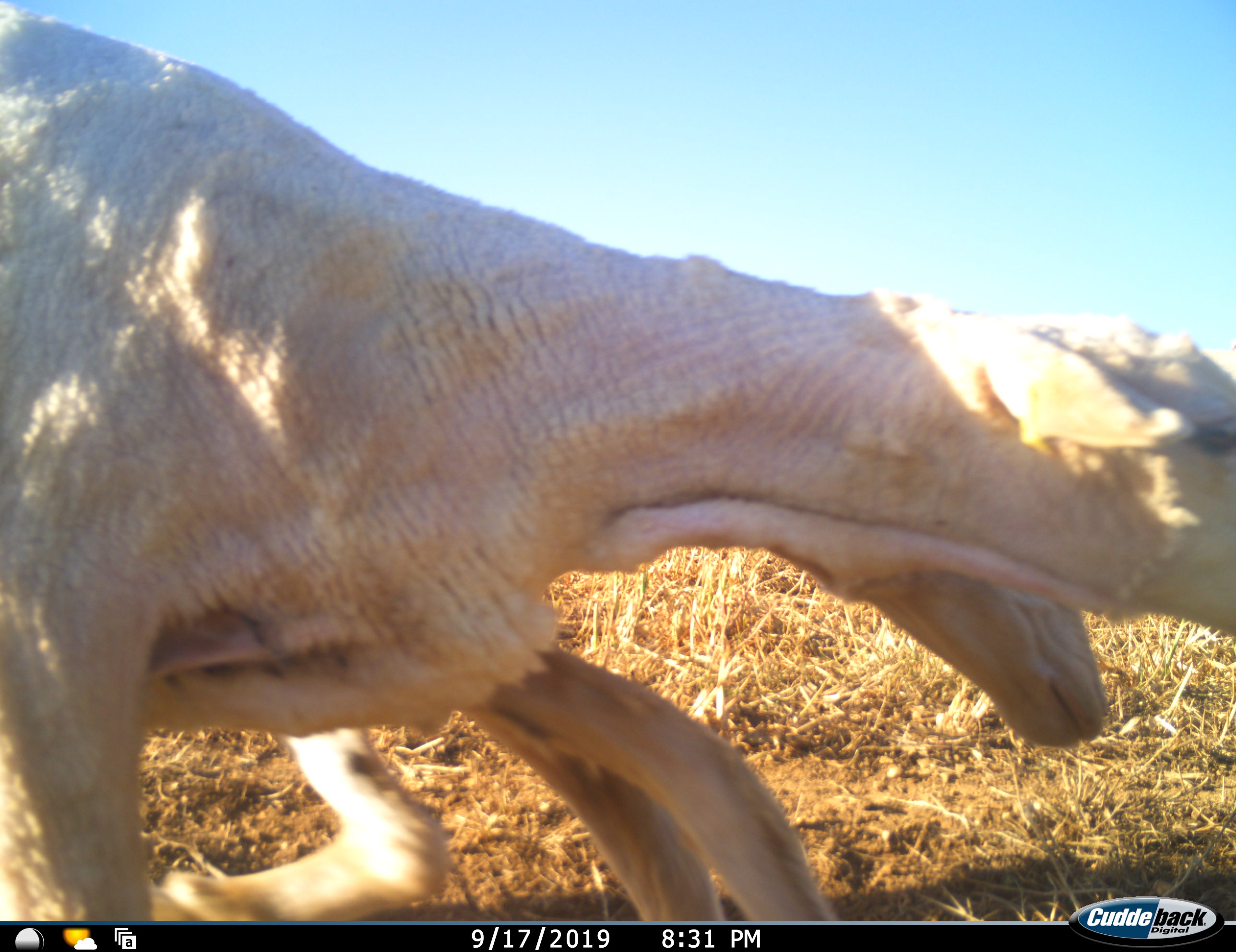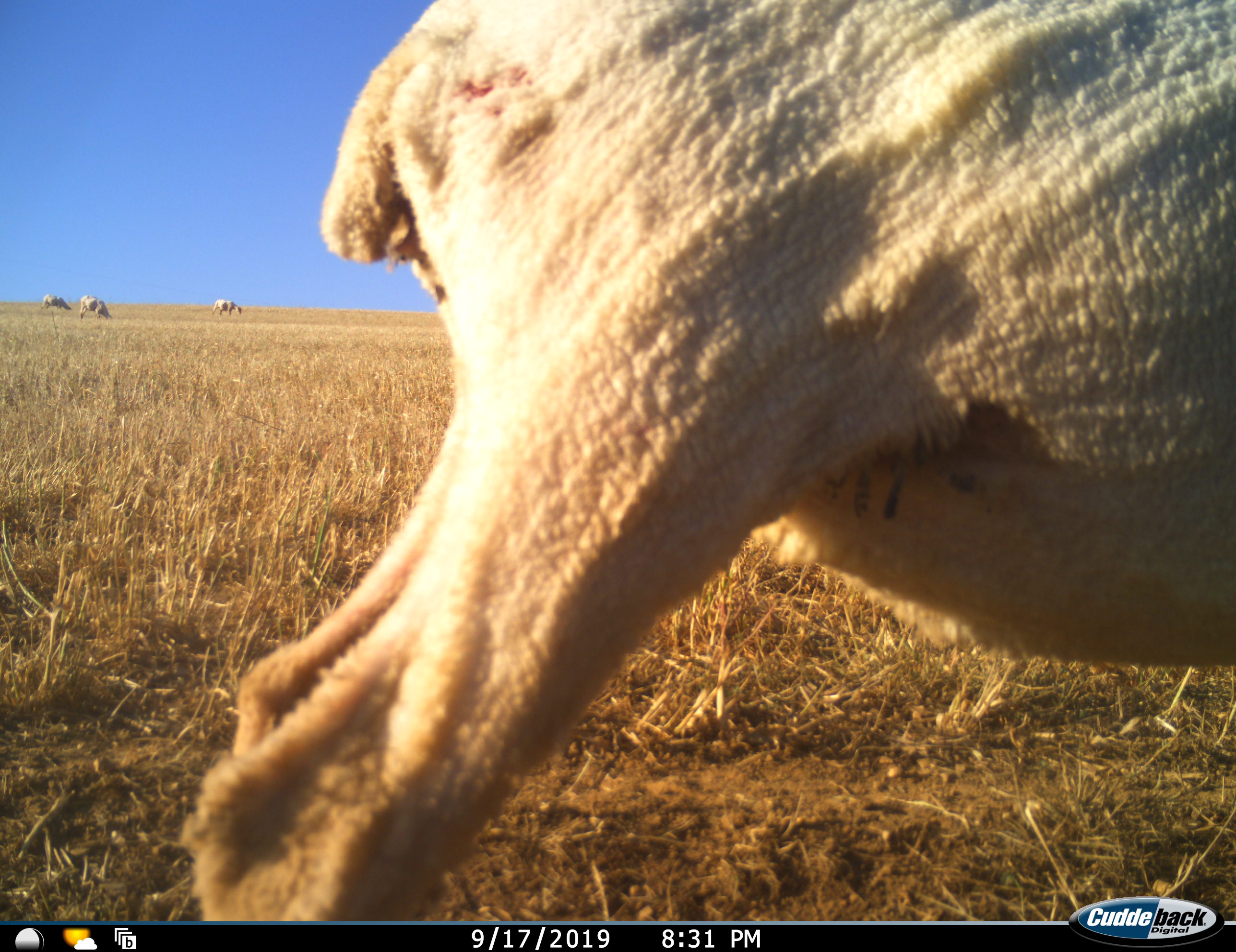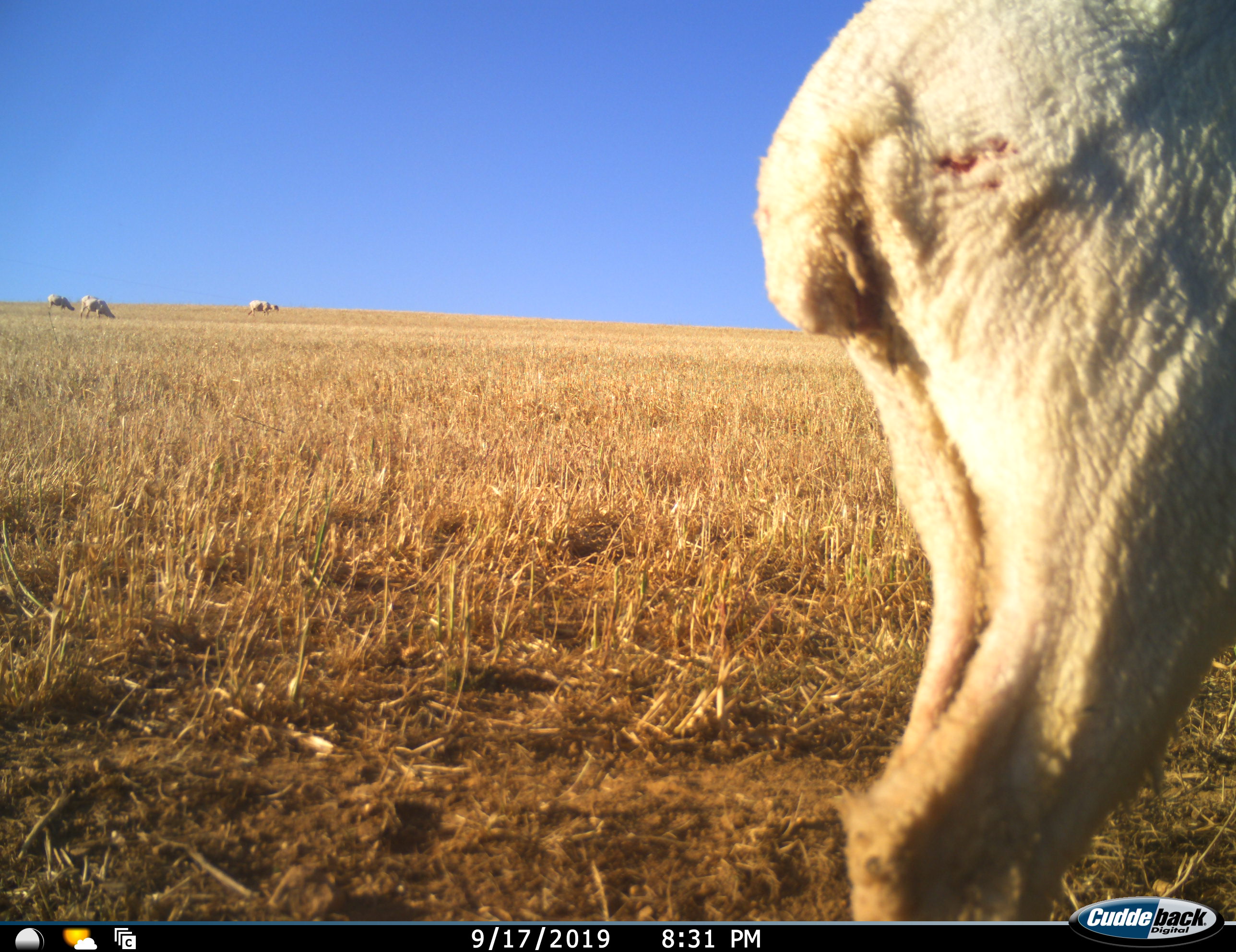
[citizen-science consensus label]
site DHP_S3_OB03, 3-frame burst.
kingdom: Animalia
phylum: Chordata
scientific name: Vertebrata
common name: domestic animal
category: domesticanimal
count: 5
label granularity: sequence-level